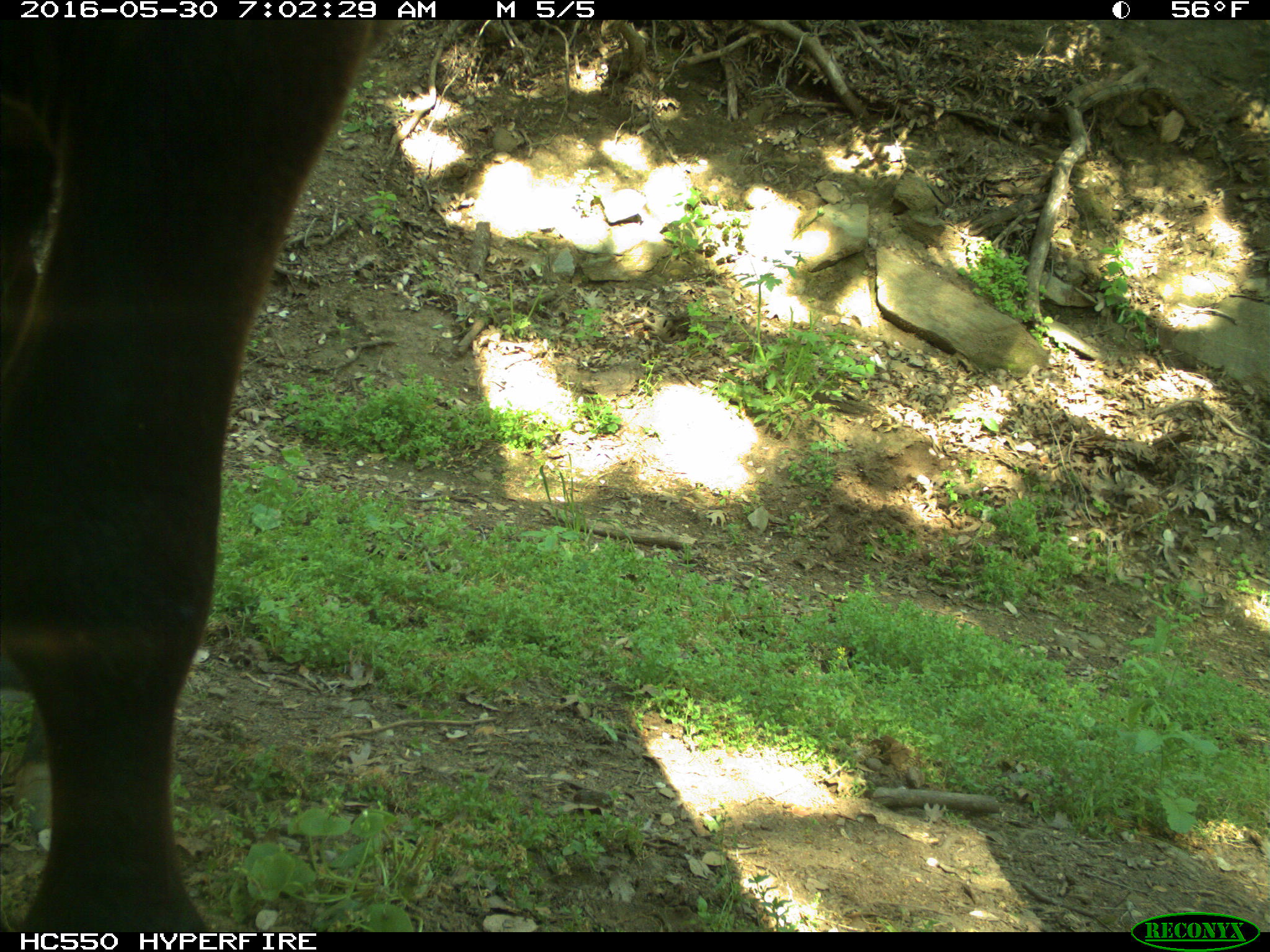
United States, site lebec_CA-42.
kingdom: Animalia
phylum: Chordata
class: Mammalia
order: Artiodactyla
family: Bovidae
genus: Bos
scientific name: Bos taurus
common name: domestic cow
Bos taurus (domestic cow).